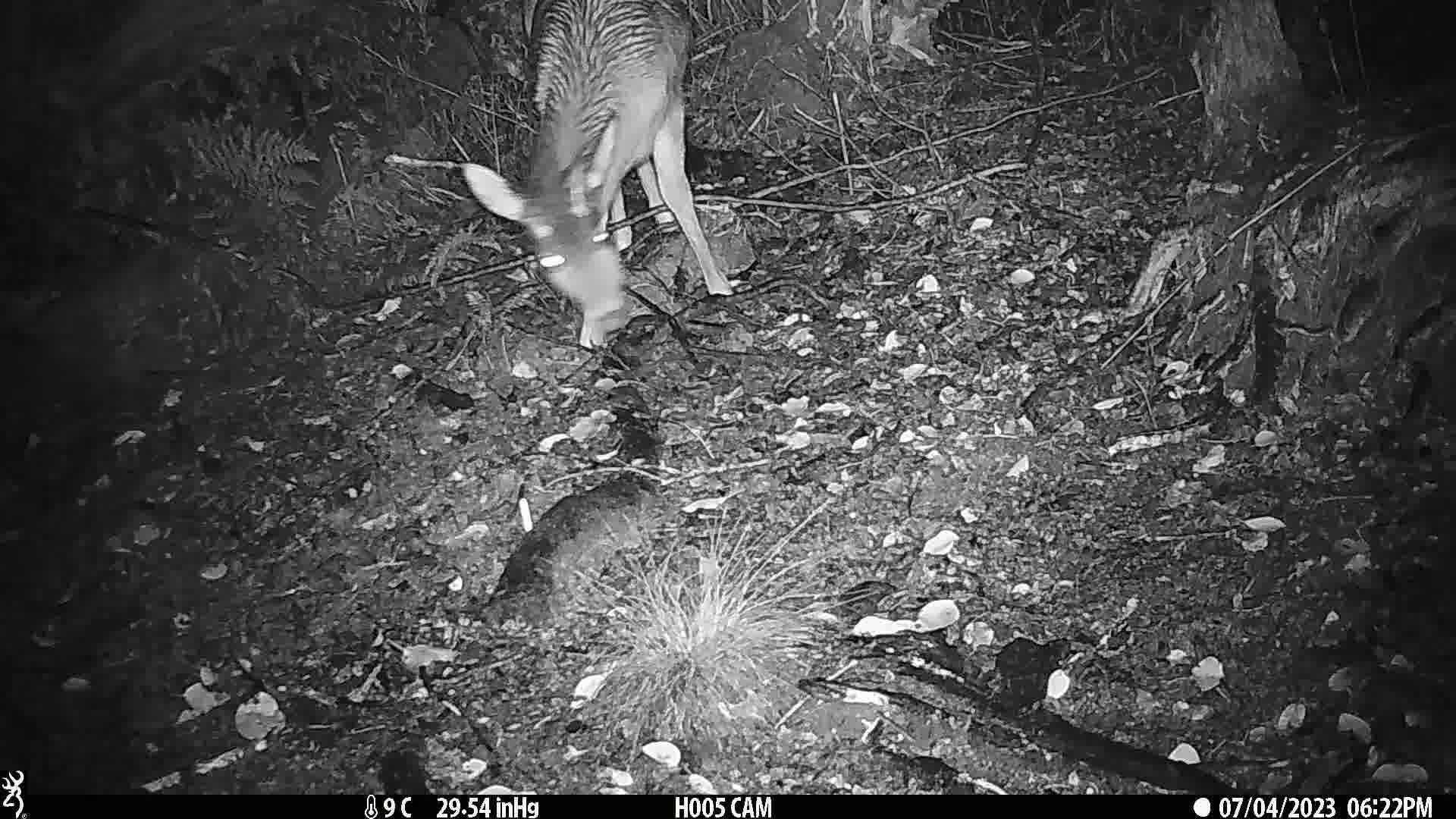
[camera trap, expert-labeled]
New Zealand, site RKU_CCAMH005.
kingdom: Animalia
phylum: Chordata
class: Mammalia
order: Artiodactyla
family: Cervidae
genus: Odocoileus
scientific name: Odocoileus virginianus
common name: white-tailed deer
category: white tailed deer